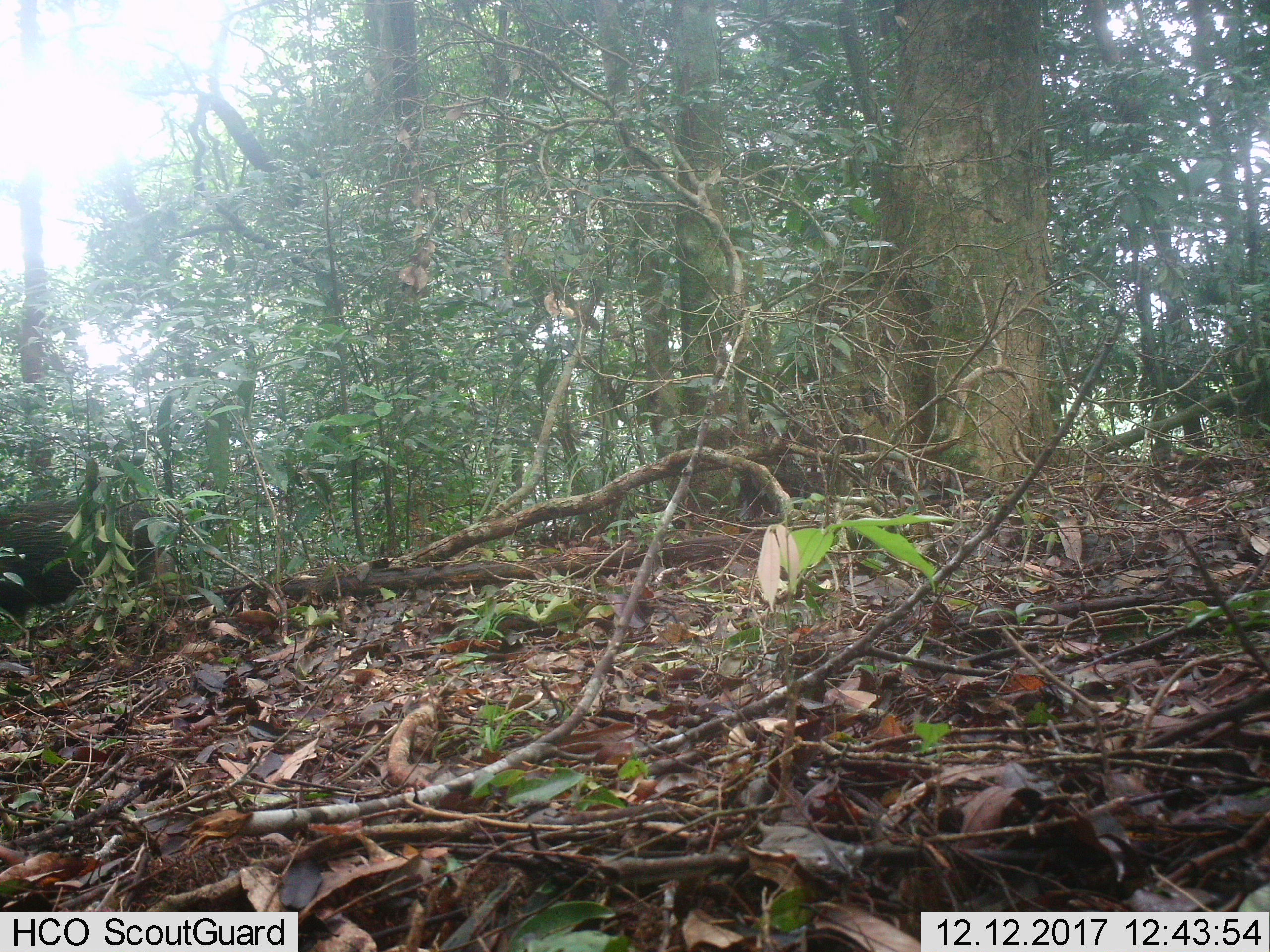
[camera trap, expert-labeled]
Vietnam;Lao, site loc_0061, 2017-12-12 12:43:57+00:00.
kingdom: Animalia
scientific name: Animalia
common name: animal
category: unidentified animal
Unidentified animal (animal) (Animalia). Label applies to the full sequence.